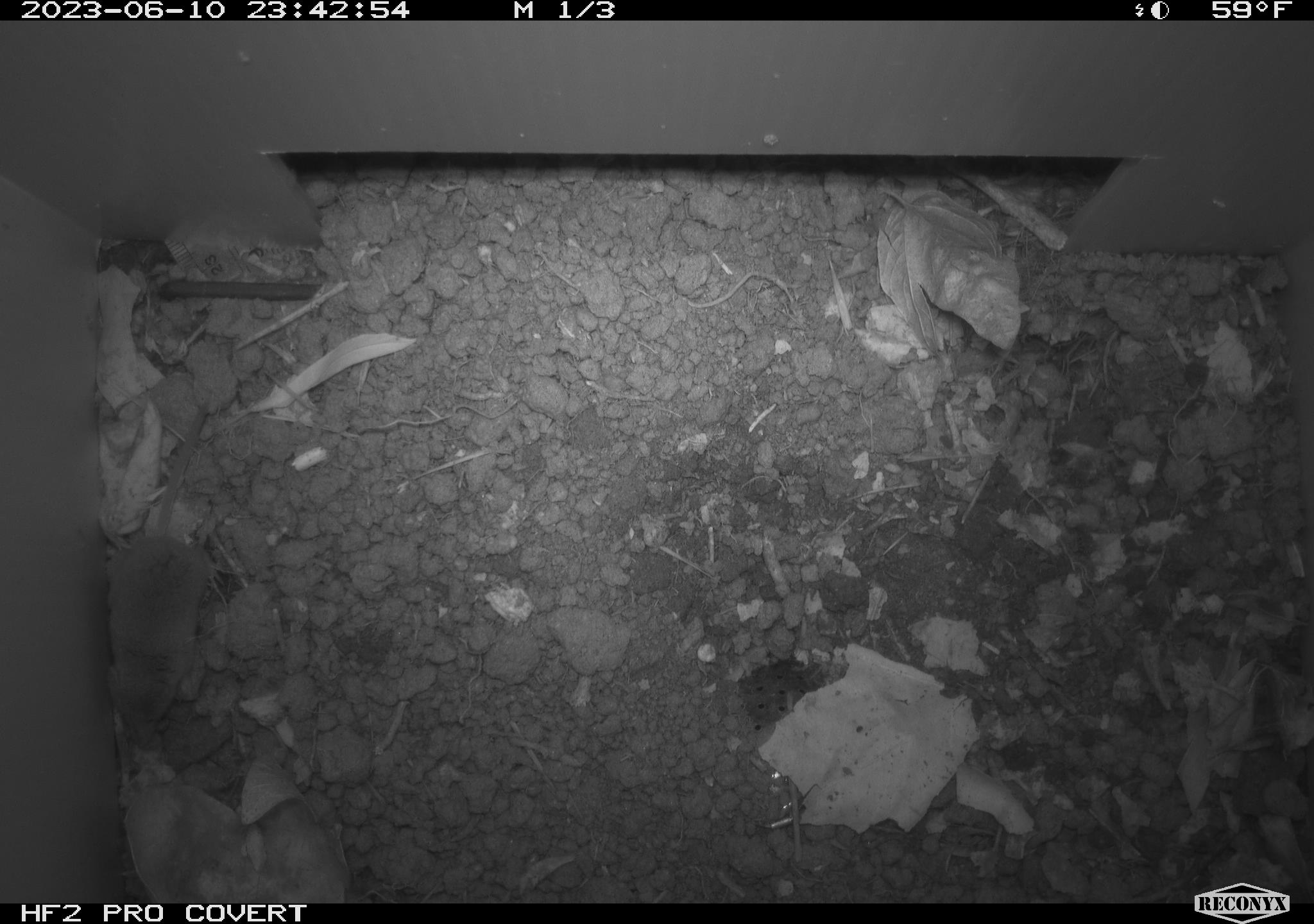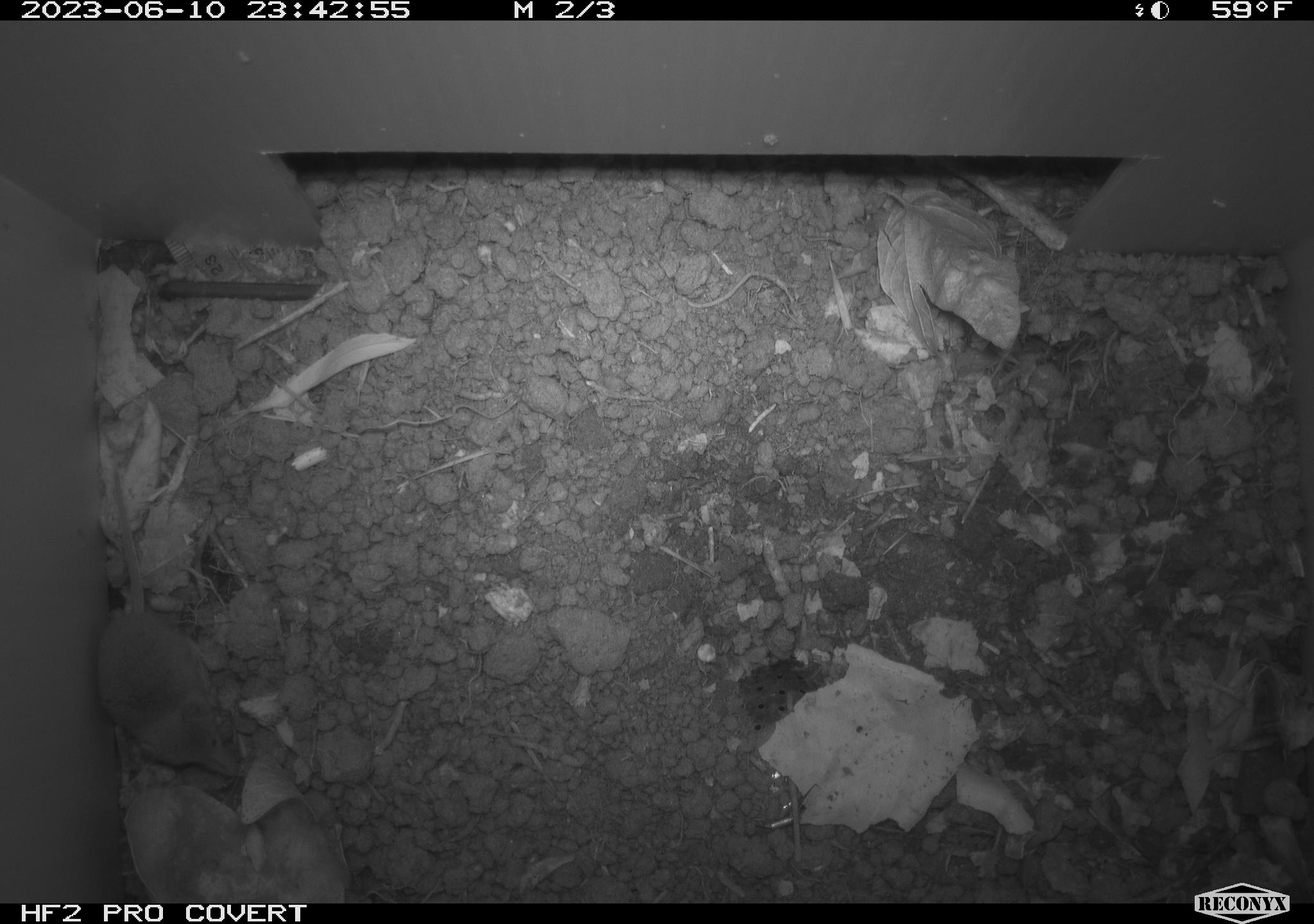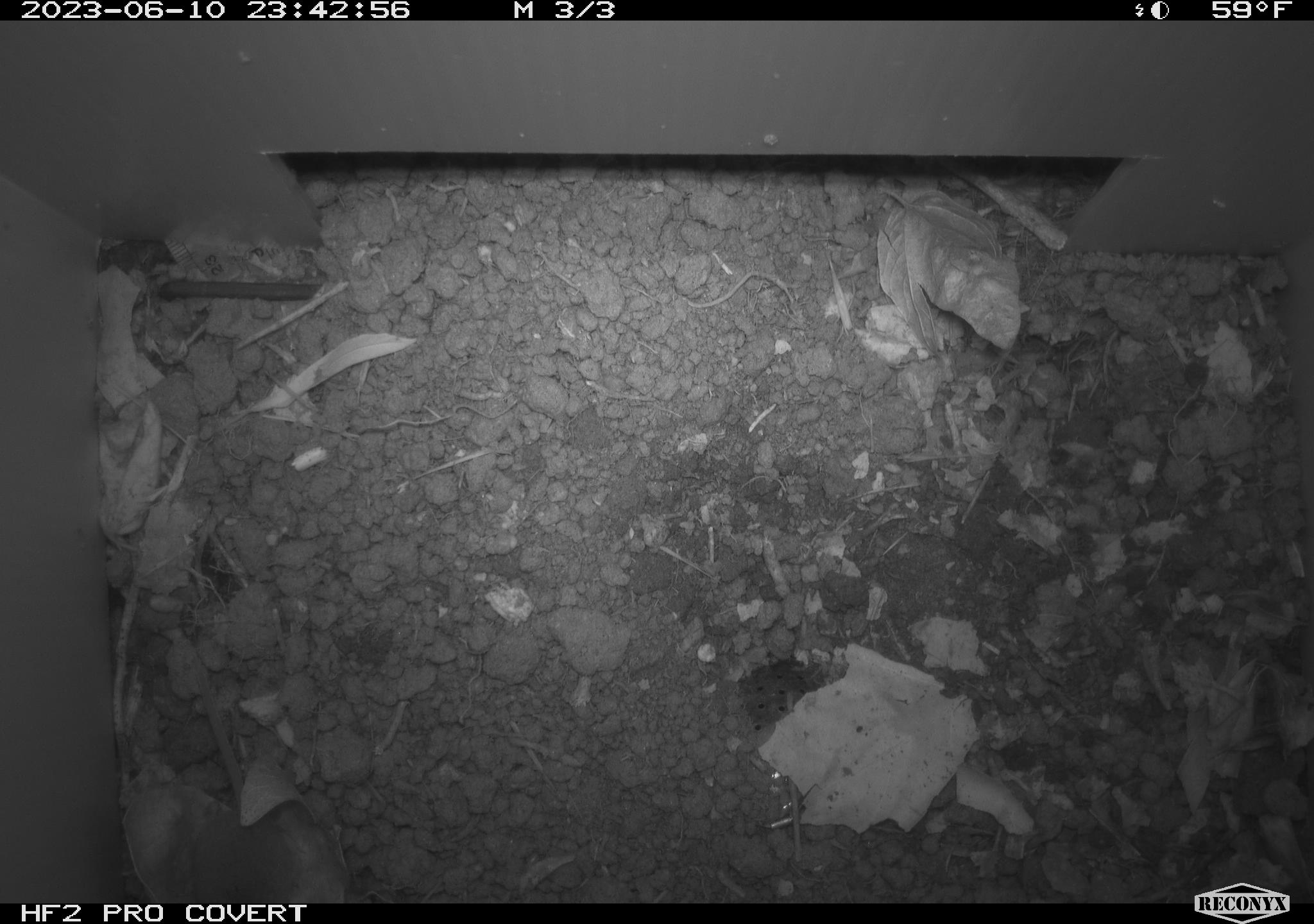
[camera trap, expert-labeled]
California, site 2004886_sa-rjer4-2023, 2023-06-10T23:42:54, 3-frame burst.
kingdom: Animalia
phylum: Chordata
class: Mammalia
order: Eulipotyphla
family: Soricidae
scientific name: Soricidae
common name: shrews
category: soricidae family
Soricidae family (shrews) (Soricidae).